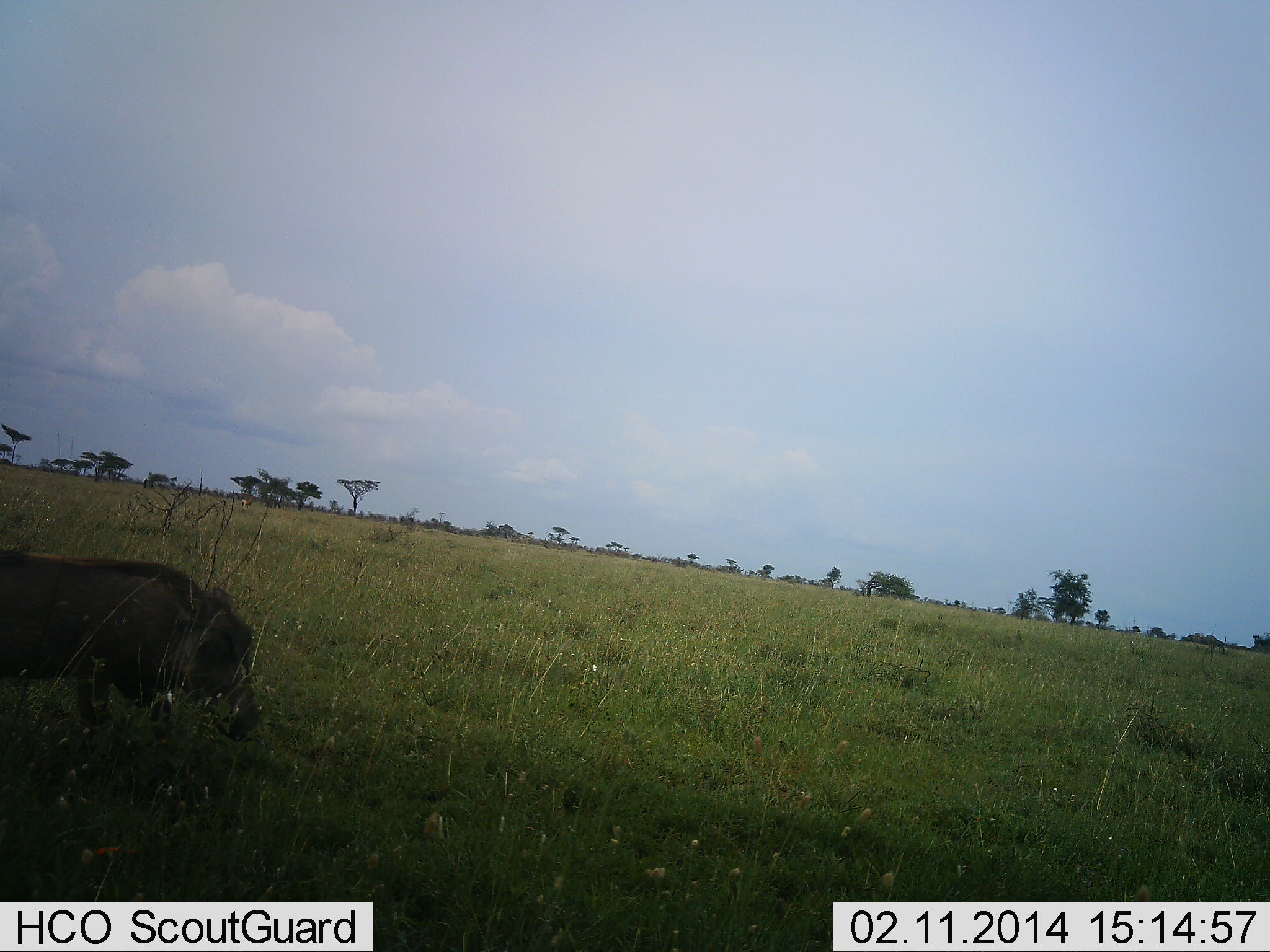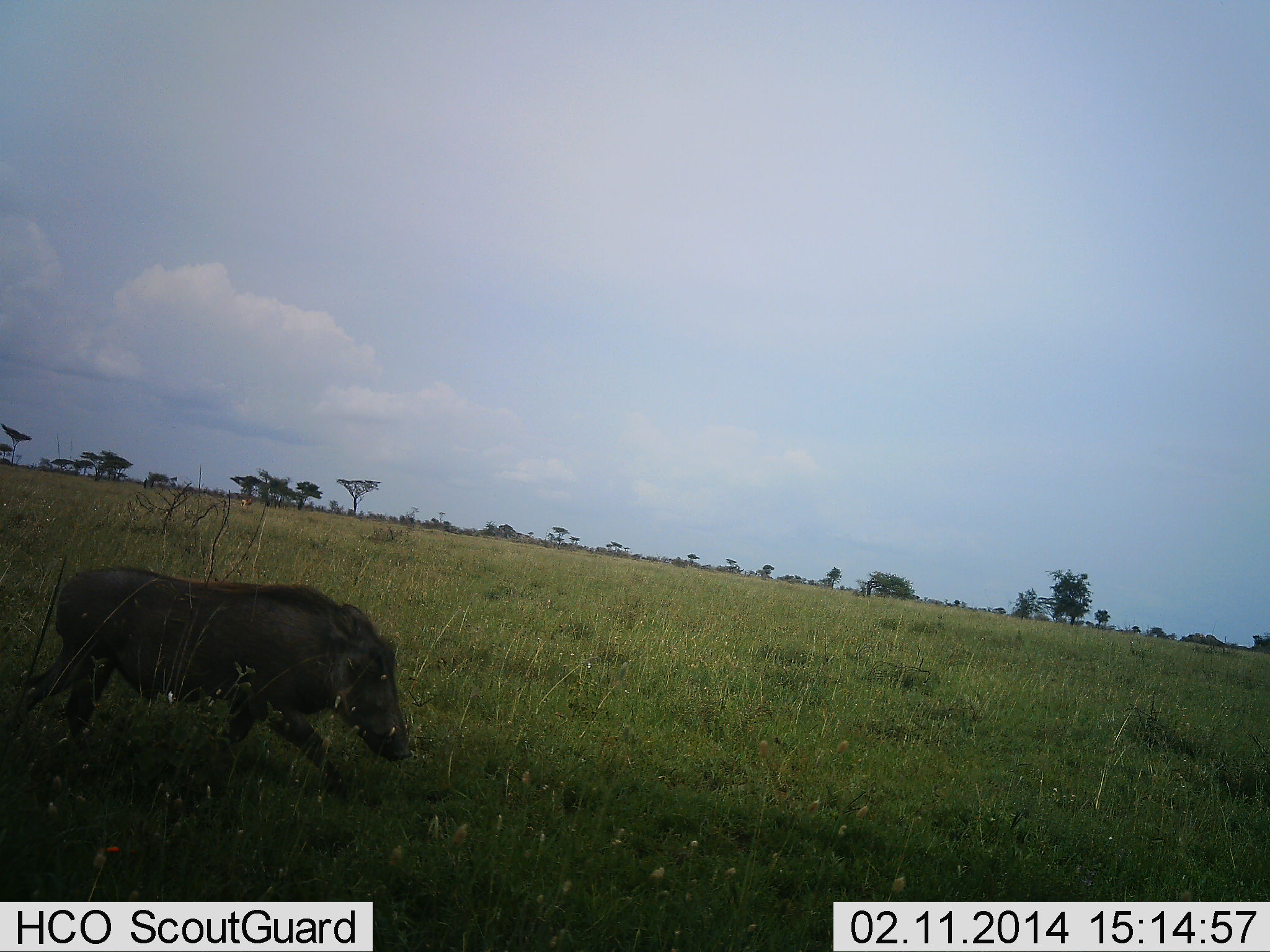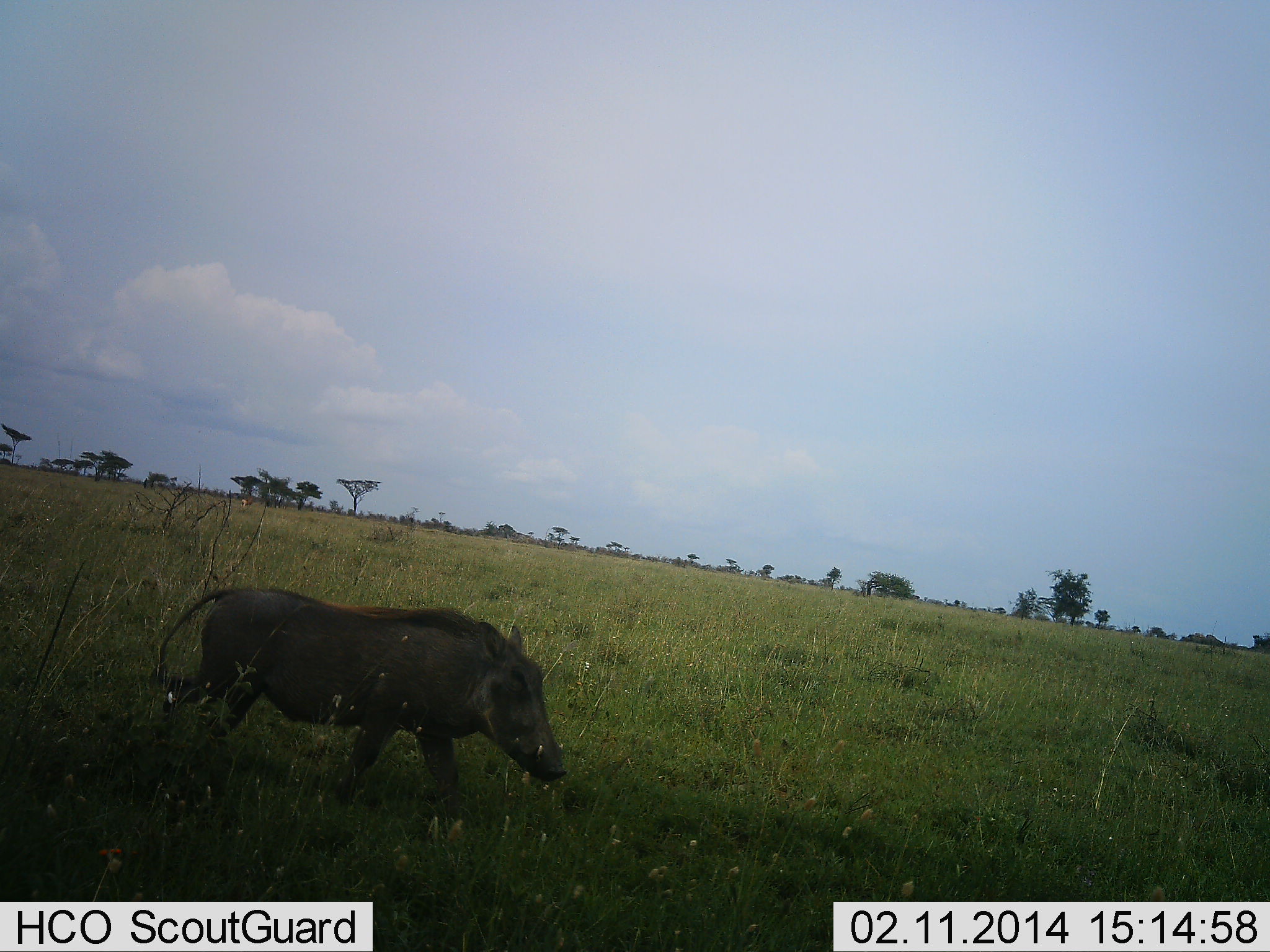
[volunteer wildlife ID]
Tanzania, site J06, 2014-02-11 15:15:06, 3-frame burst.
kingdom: Animalia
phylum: Chordata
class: Mammalia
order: Artiodactyla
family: Suidae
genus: Phacochoerus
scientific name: Phacochoerus africanus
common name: warthog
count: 1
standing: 0%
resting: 0%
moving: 90%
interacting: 0%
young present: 0%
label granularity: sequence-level